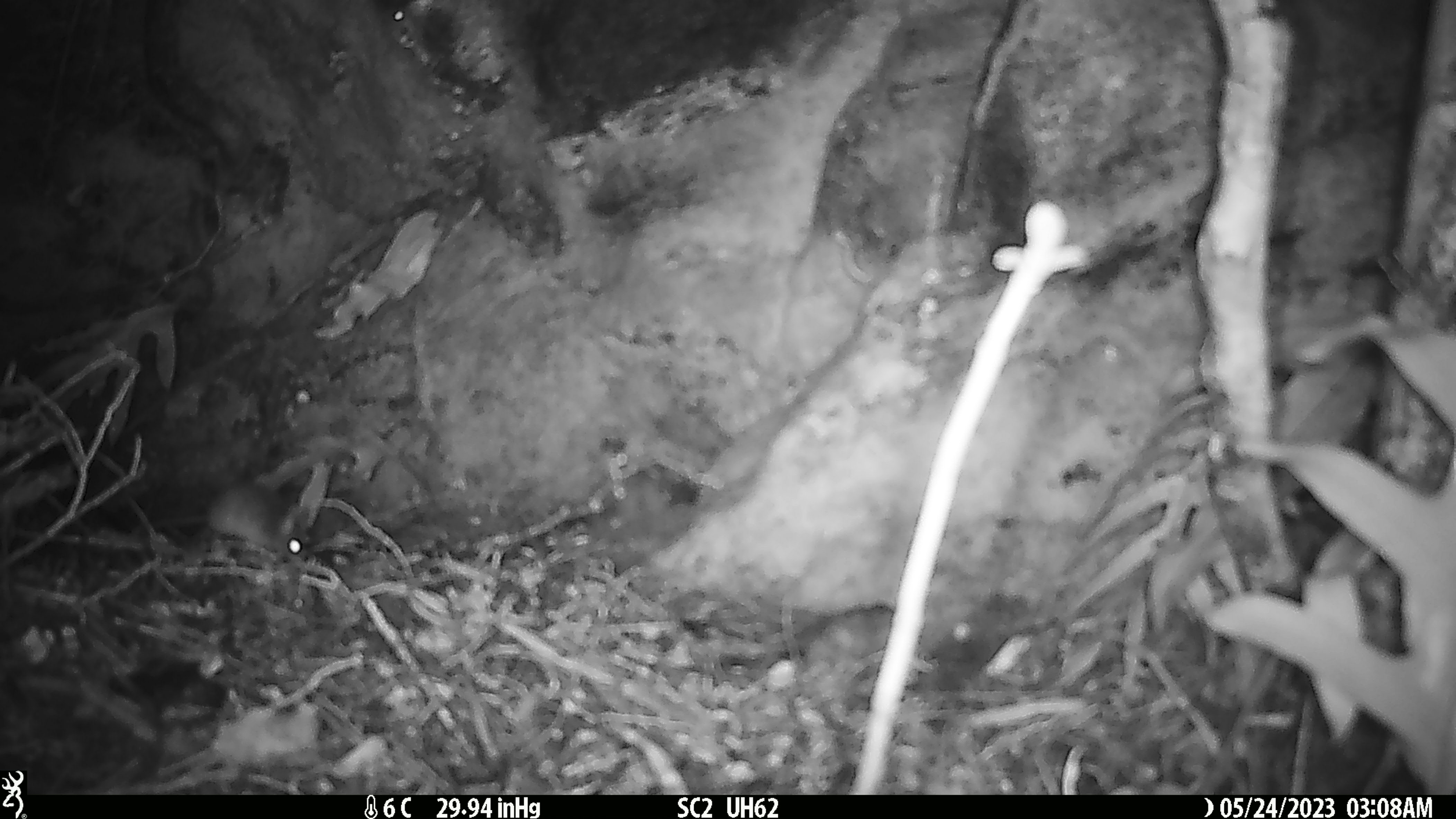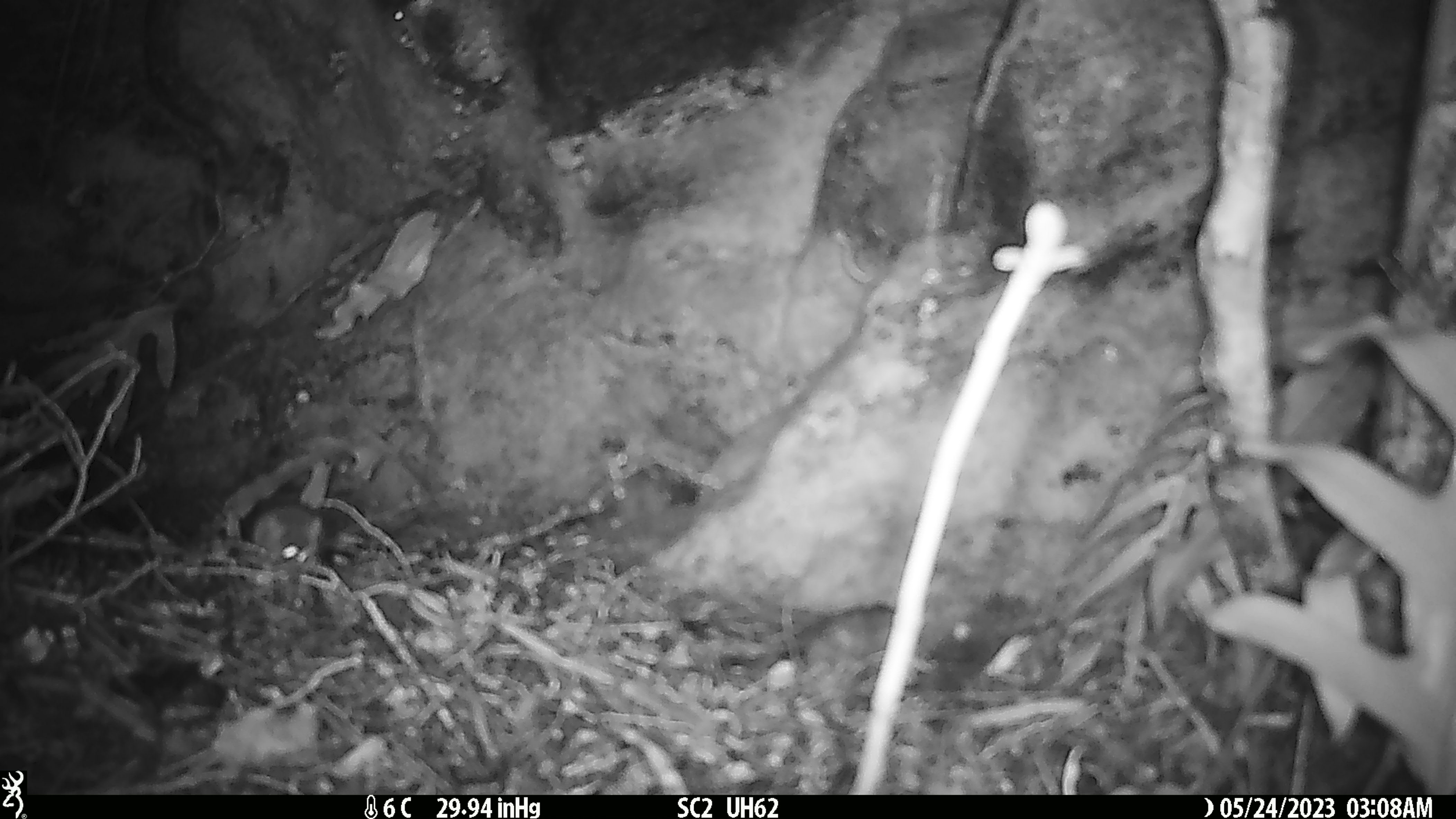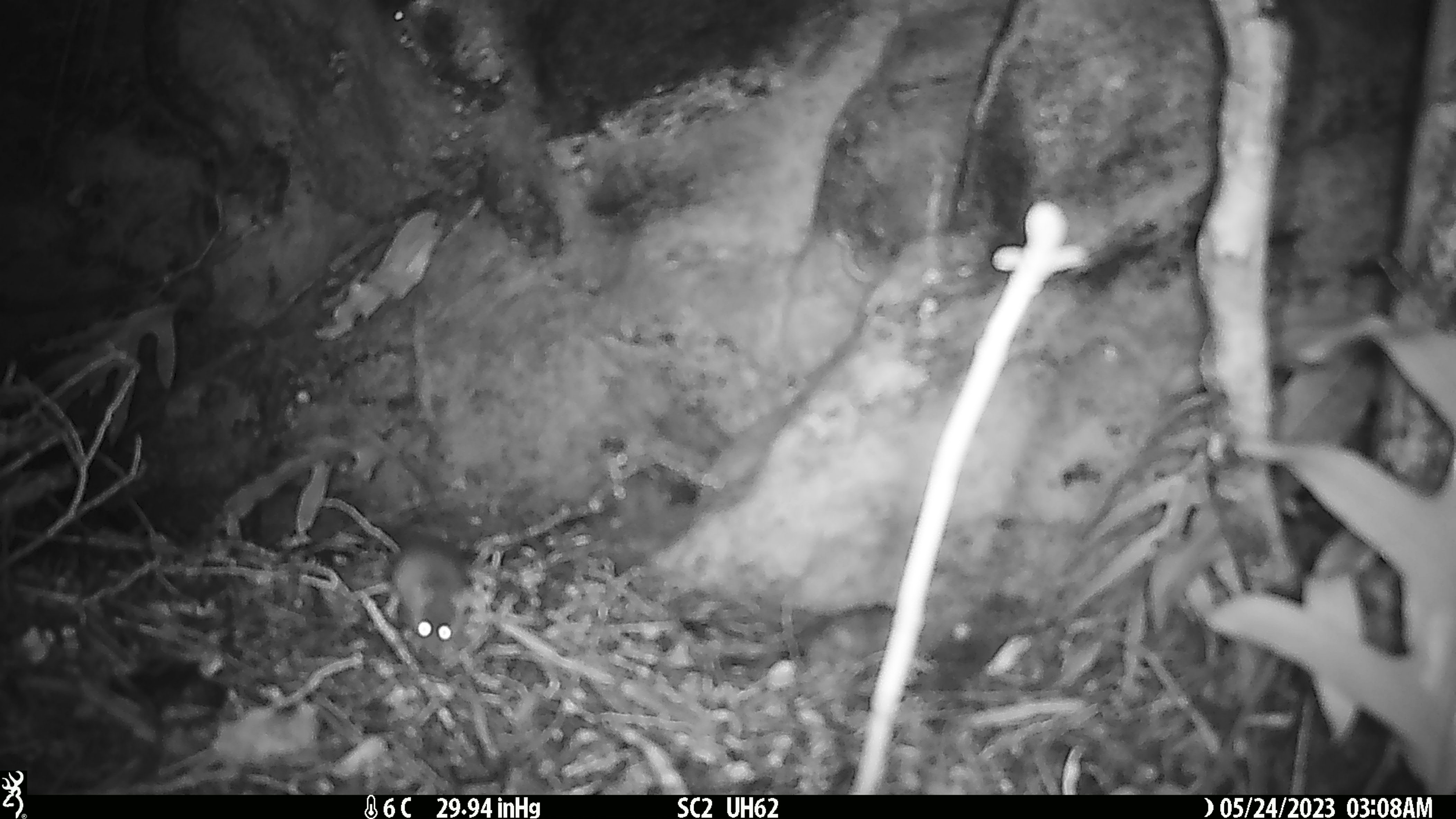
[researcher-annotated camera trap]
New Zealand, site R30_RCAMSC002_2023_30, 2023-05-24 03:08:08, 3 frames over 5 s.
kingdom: Animalia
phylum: Chordata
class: Mammalia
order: Rodentia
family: Muridae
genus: Mus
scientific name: Mus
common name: mouse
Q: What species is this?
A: Mouse (Mus).